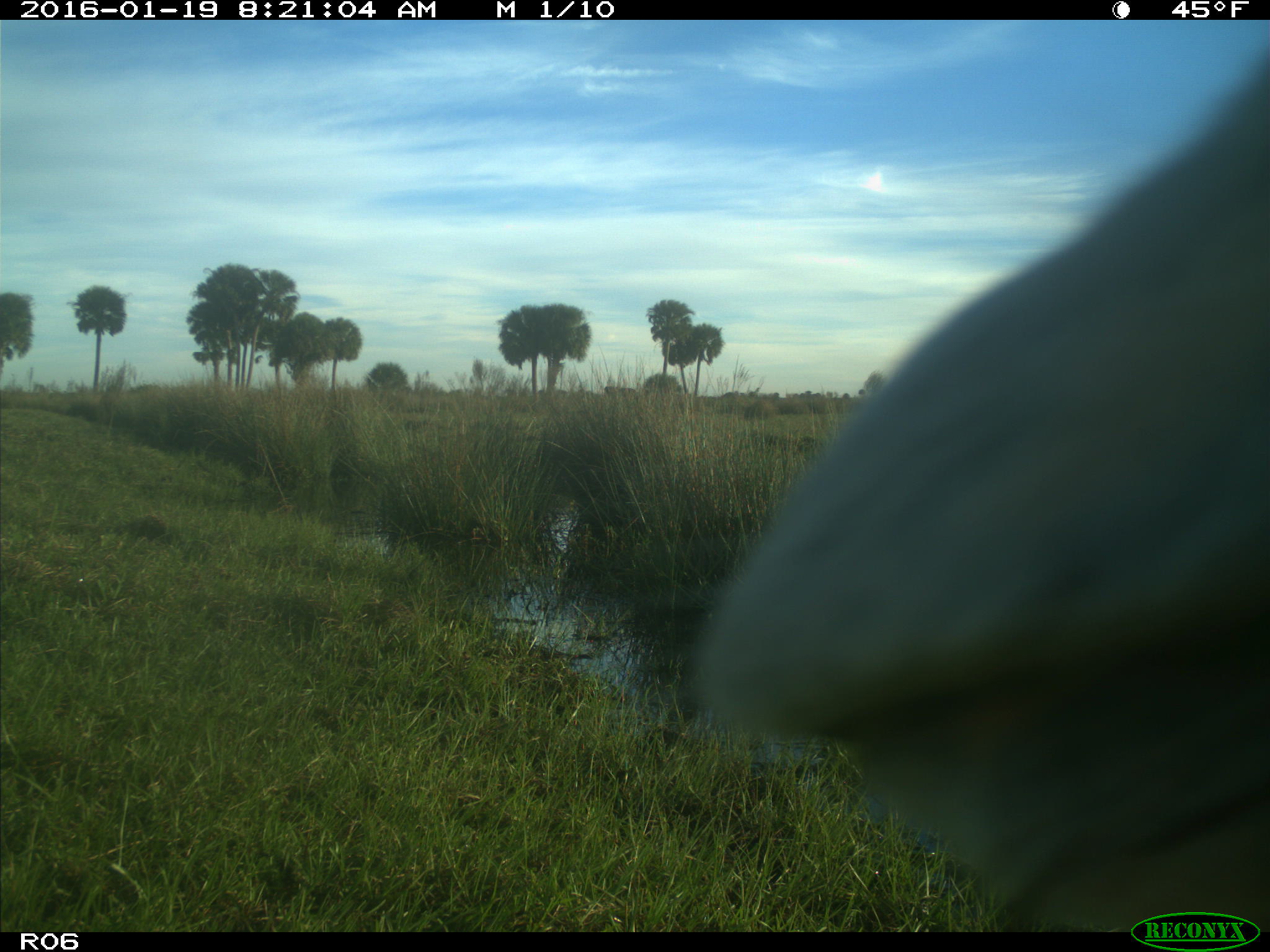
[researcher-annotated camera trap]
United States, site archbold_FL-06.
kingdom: Animalia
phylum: Chordata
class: Mammalia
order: Artiodactyla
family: Bovidae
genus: Bos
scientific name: Bos taurus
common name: domestic cow